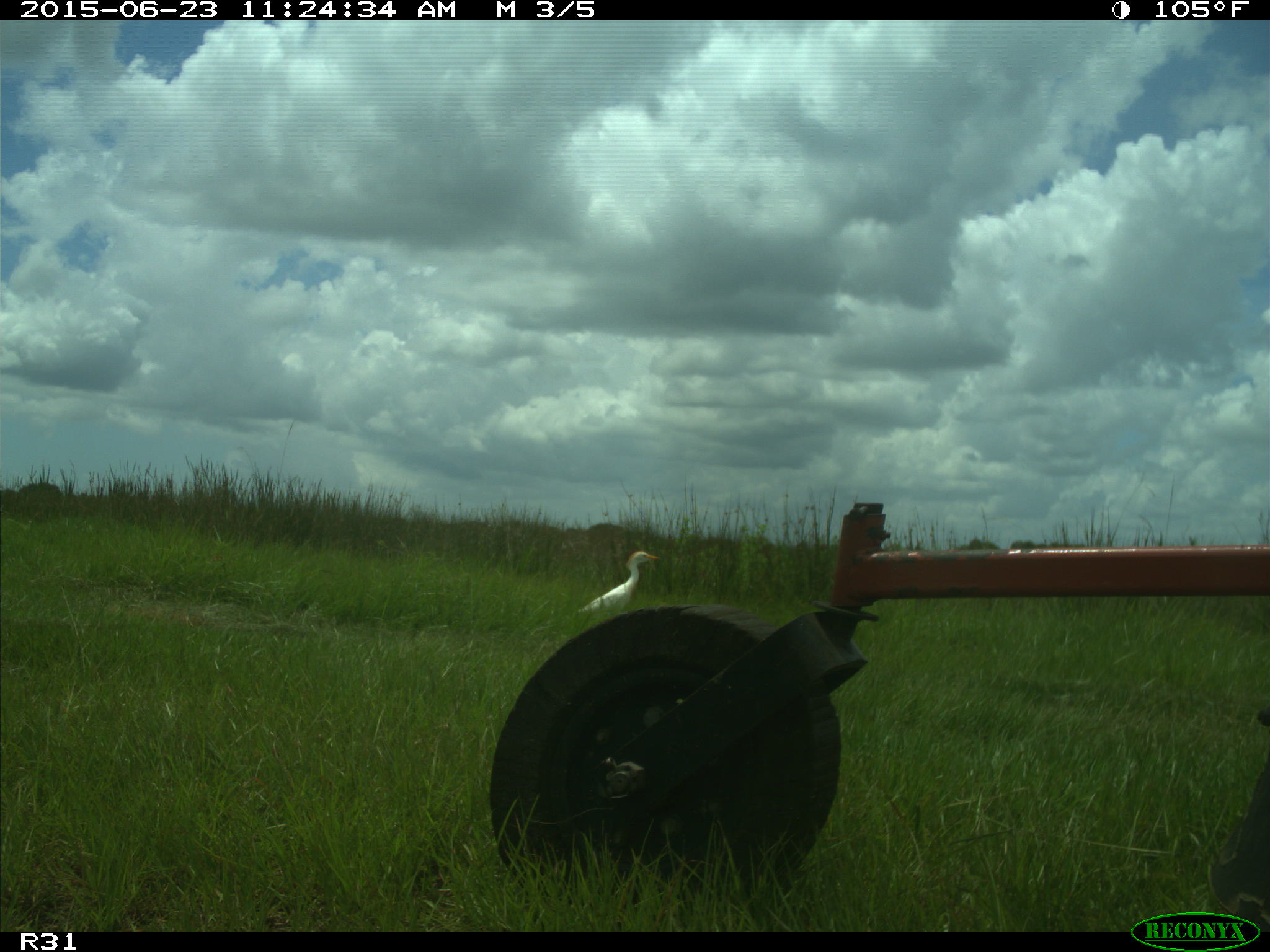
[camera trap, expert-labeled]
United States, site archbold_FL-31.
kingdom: Animalia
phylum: Chordata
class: Aves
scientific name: Aves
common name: birds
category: unidentified bird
Unidentified bird (birds) (Aves).